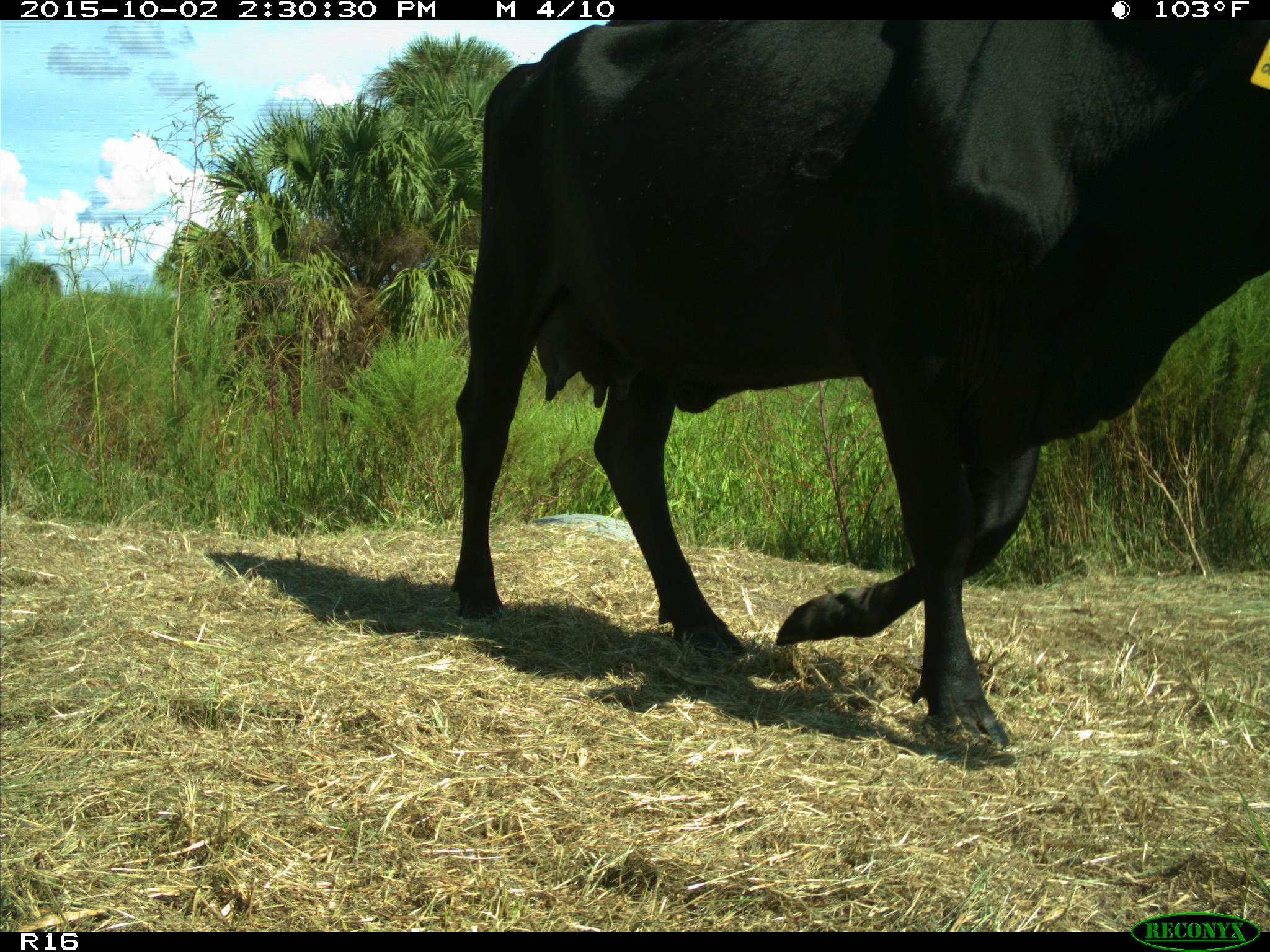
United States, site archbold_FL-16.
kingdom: Animalia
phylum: Chordata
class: Mammalia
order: Artiodactyla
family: Bovidae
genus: Bos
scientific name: Bos taurus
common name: domestic cow